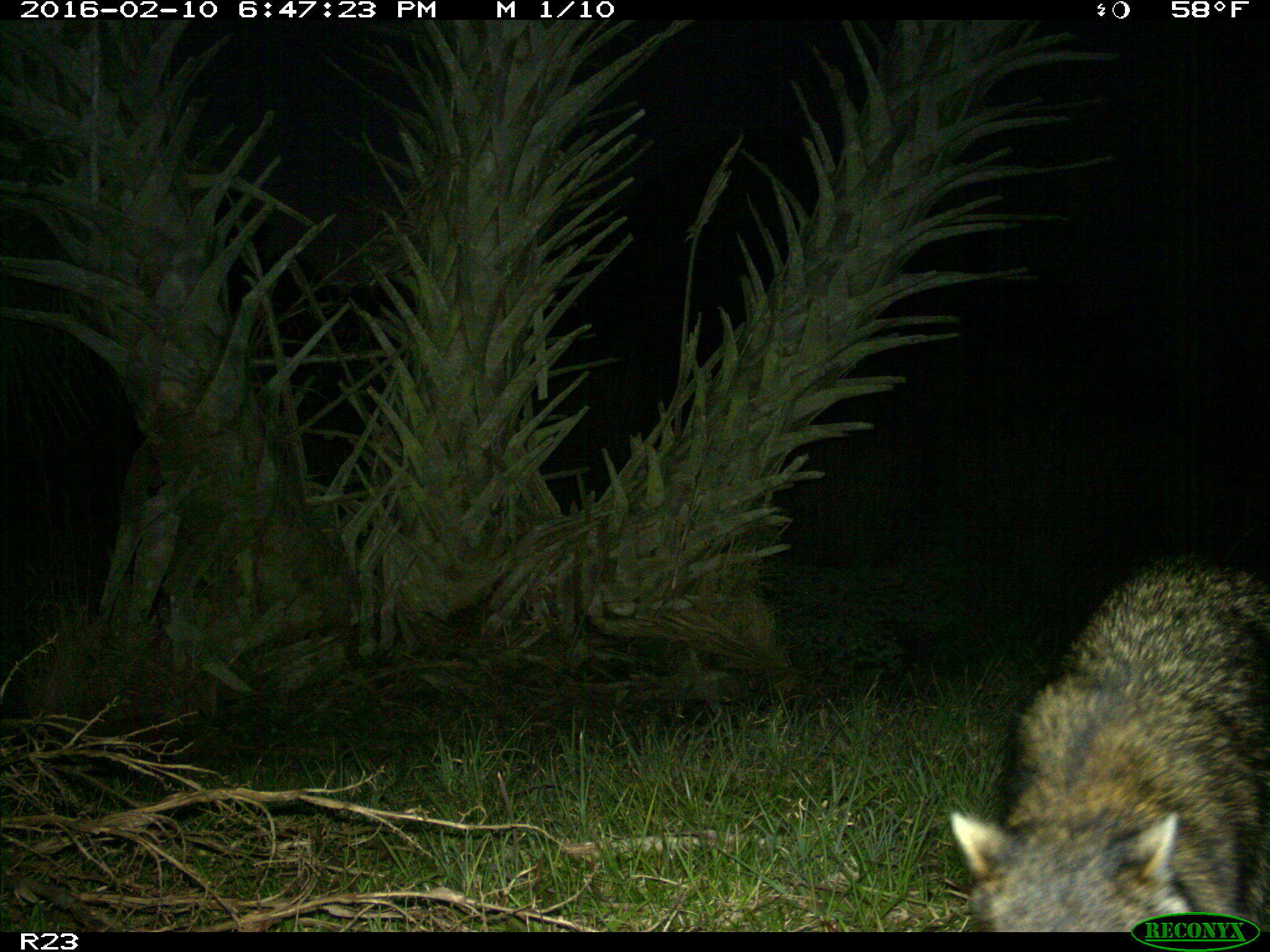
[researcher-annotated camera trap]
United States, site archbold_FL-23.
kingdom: Animalia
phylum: Chordata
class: Mammalia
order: Carnivora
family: Procyonidae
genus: Procyon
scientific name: Procyon lotor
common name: common raccoon